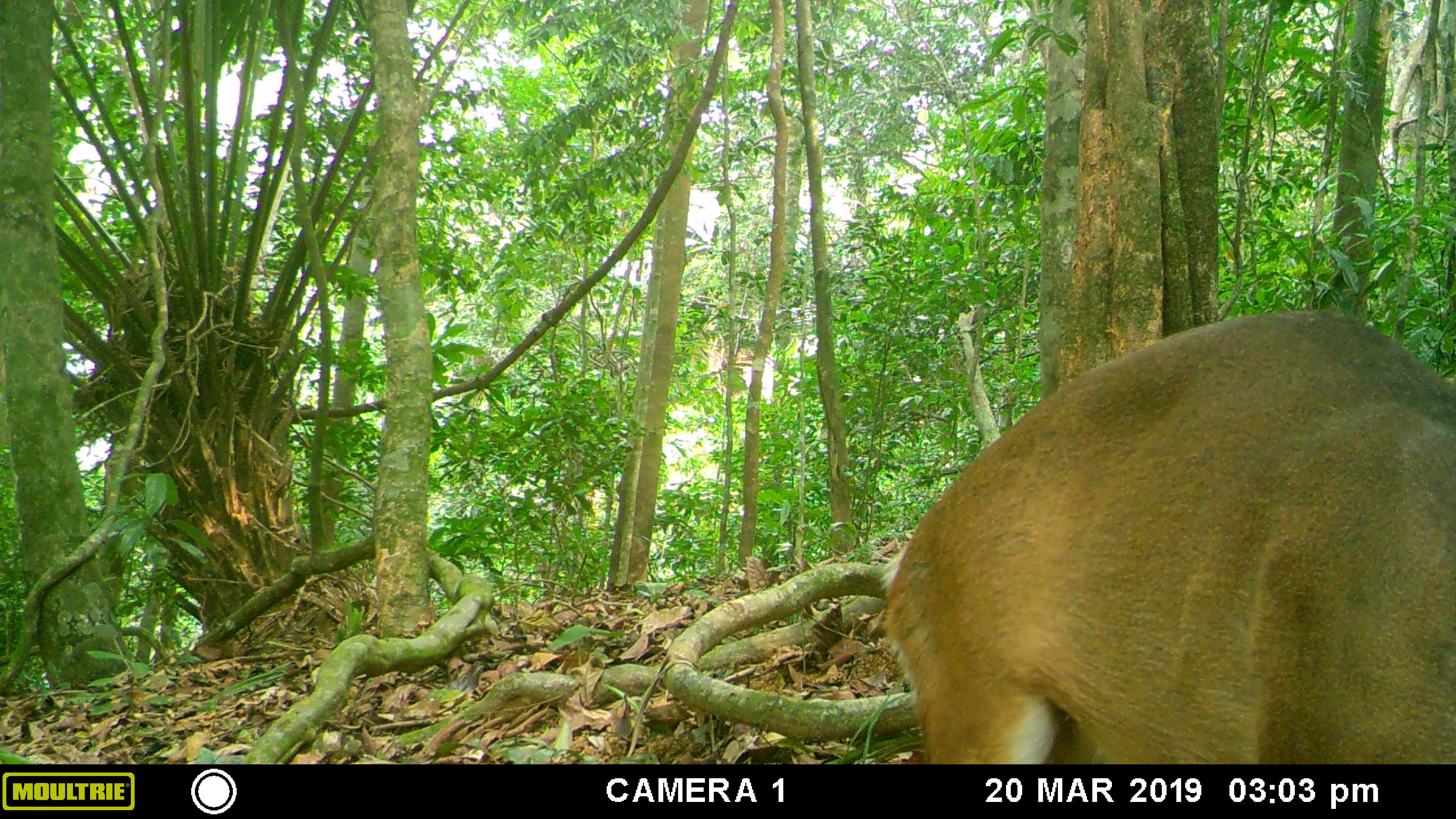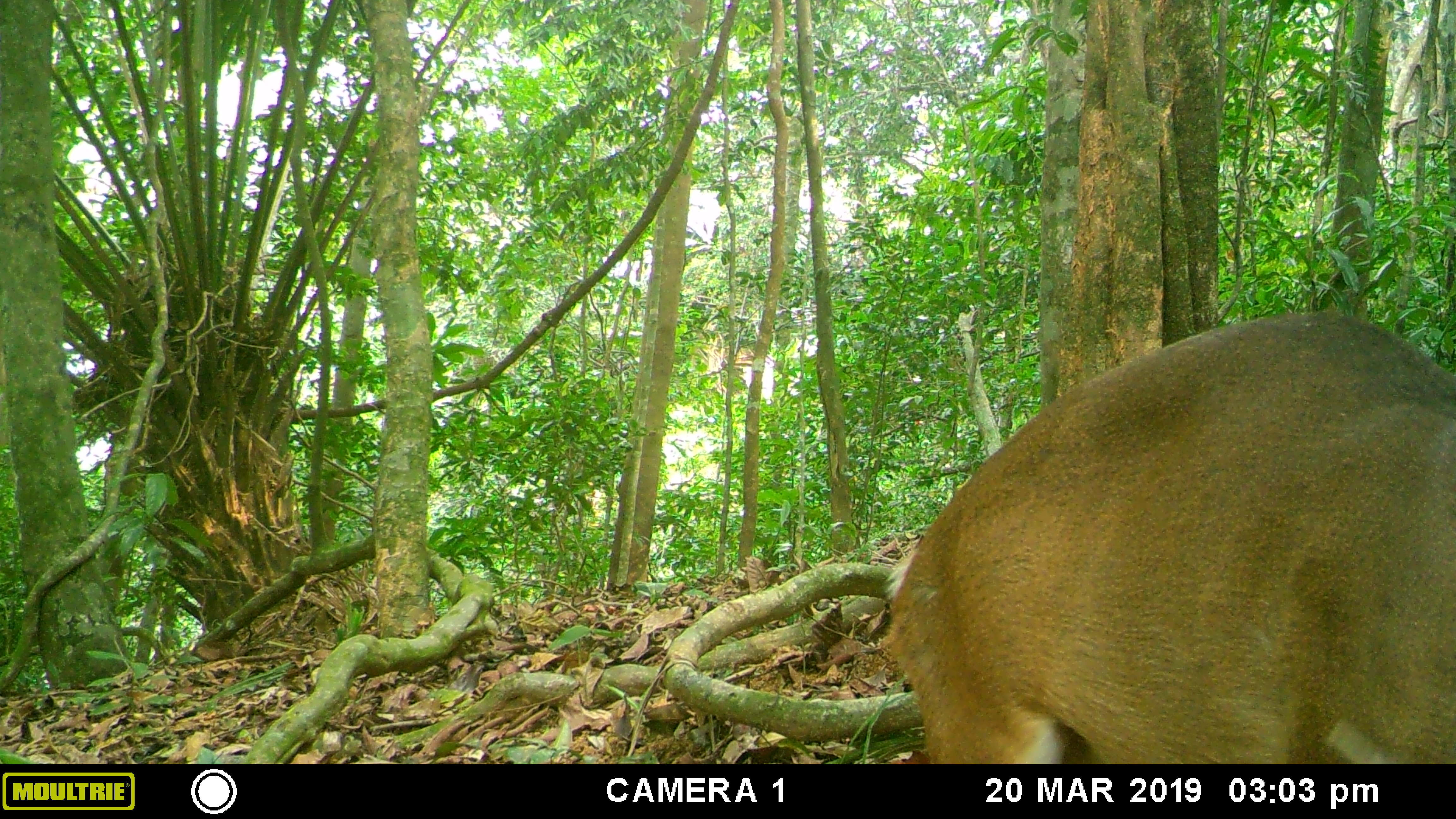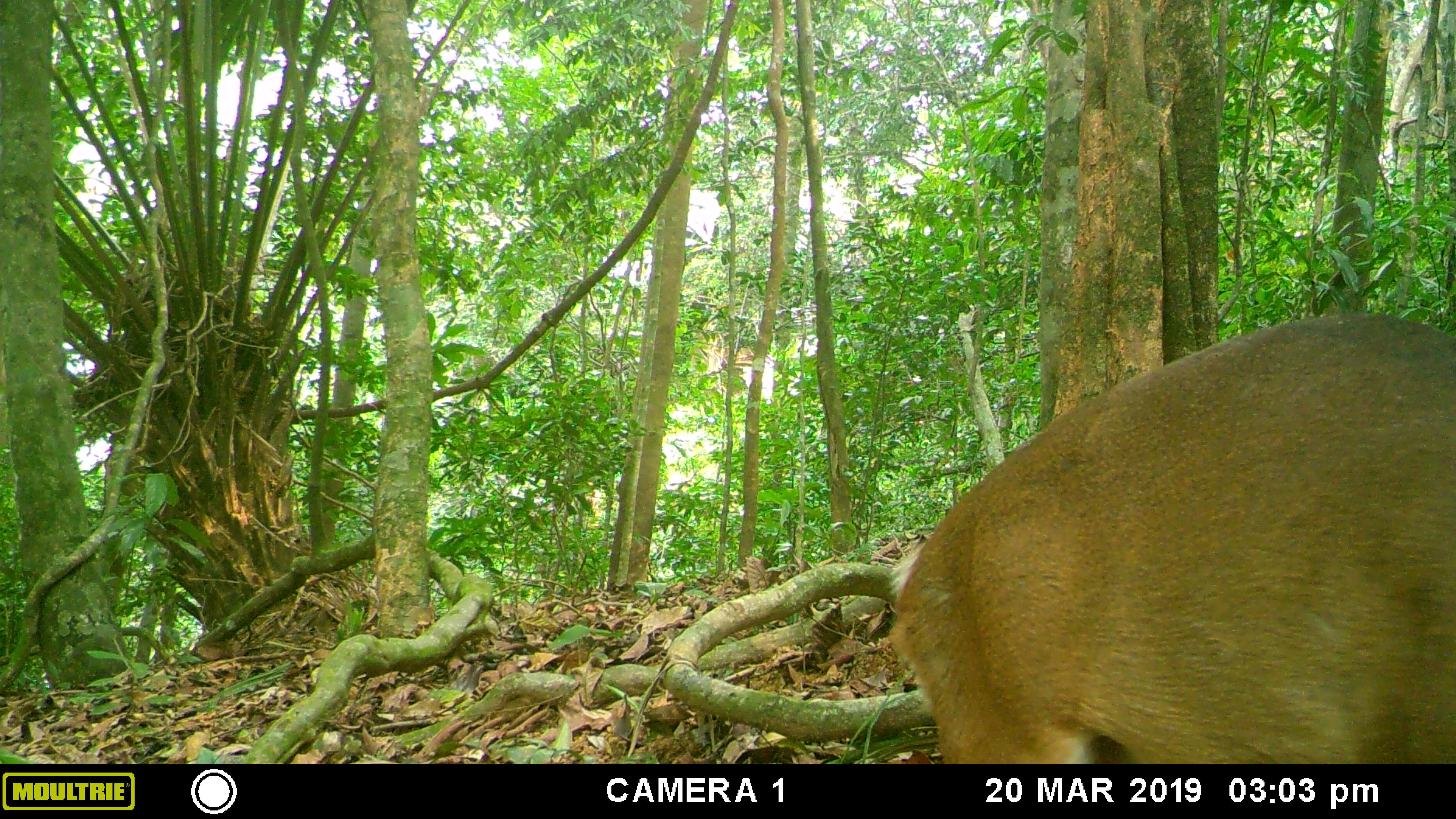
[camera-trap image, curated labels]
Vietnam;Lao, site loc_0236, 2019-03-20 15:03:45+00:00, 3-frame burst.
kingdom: Animalia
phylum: Chordata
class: Mammalia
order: Artiodactyla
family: Cervidae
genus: Muntiacus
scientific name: Muntiacus vuquangensis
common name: large-antlered muntjac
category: large antlered muntjac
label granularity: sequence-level